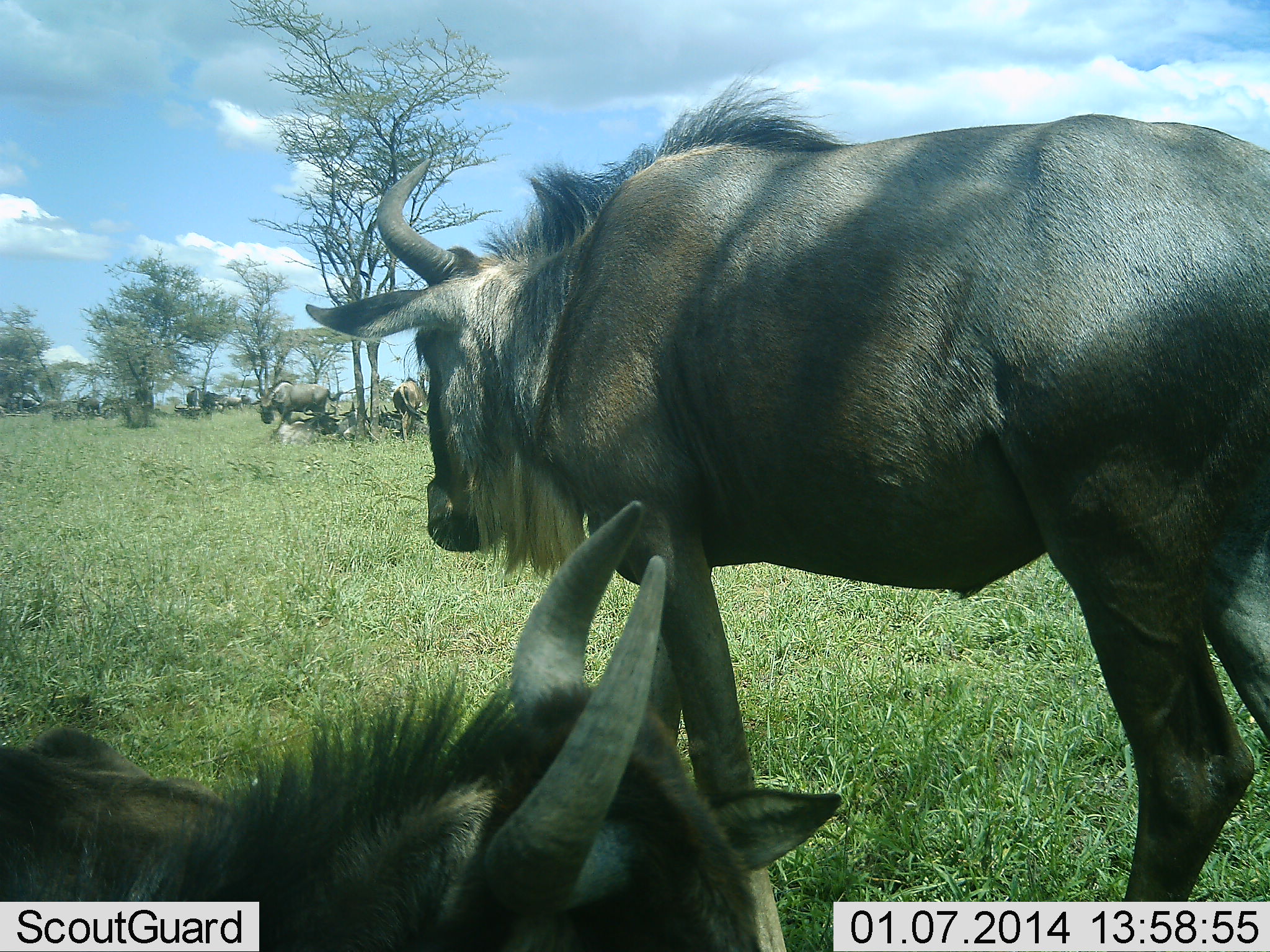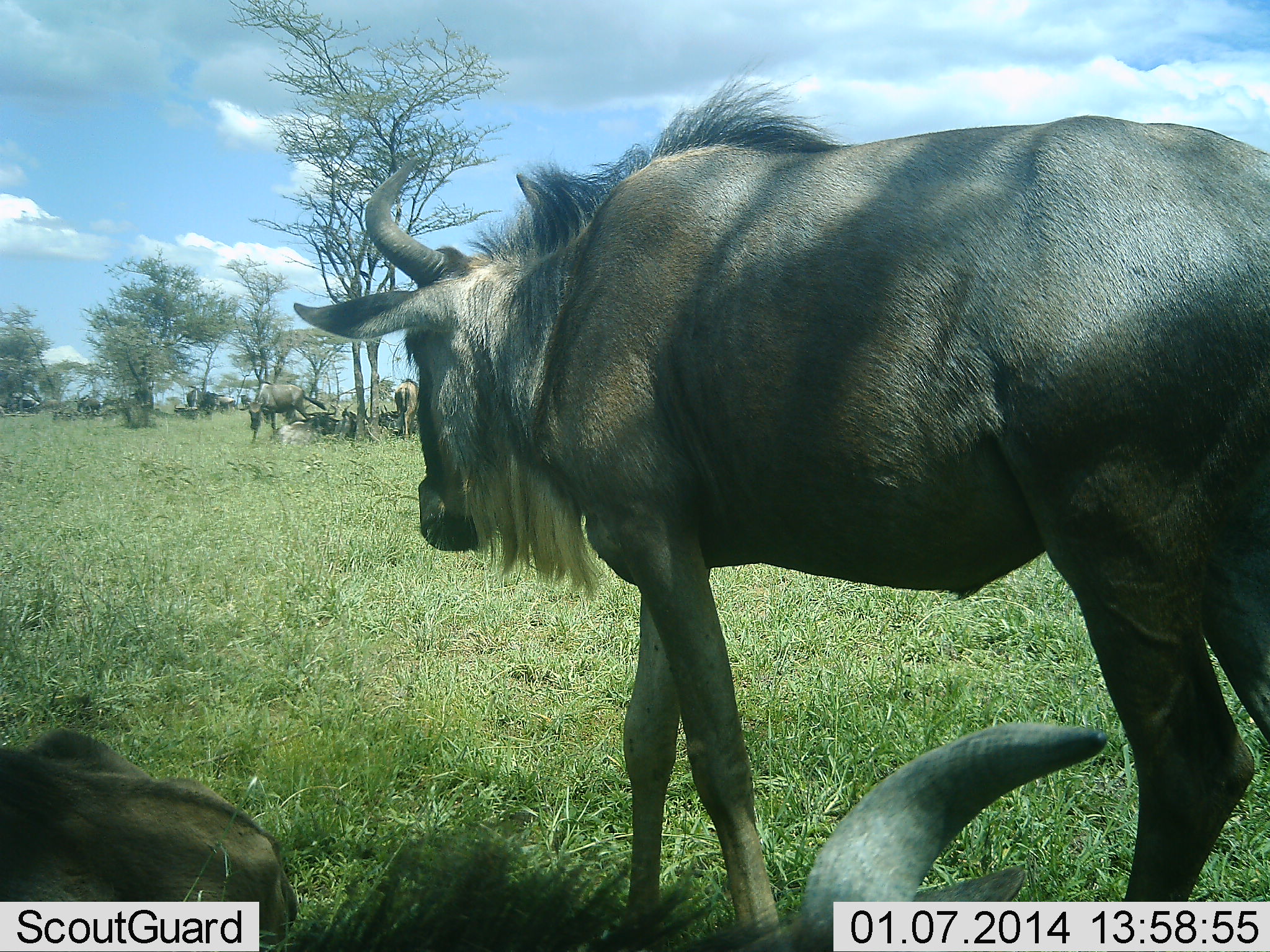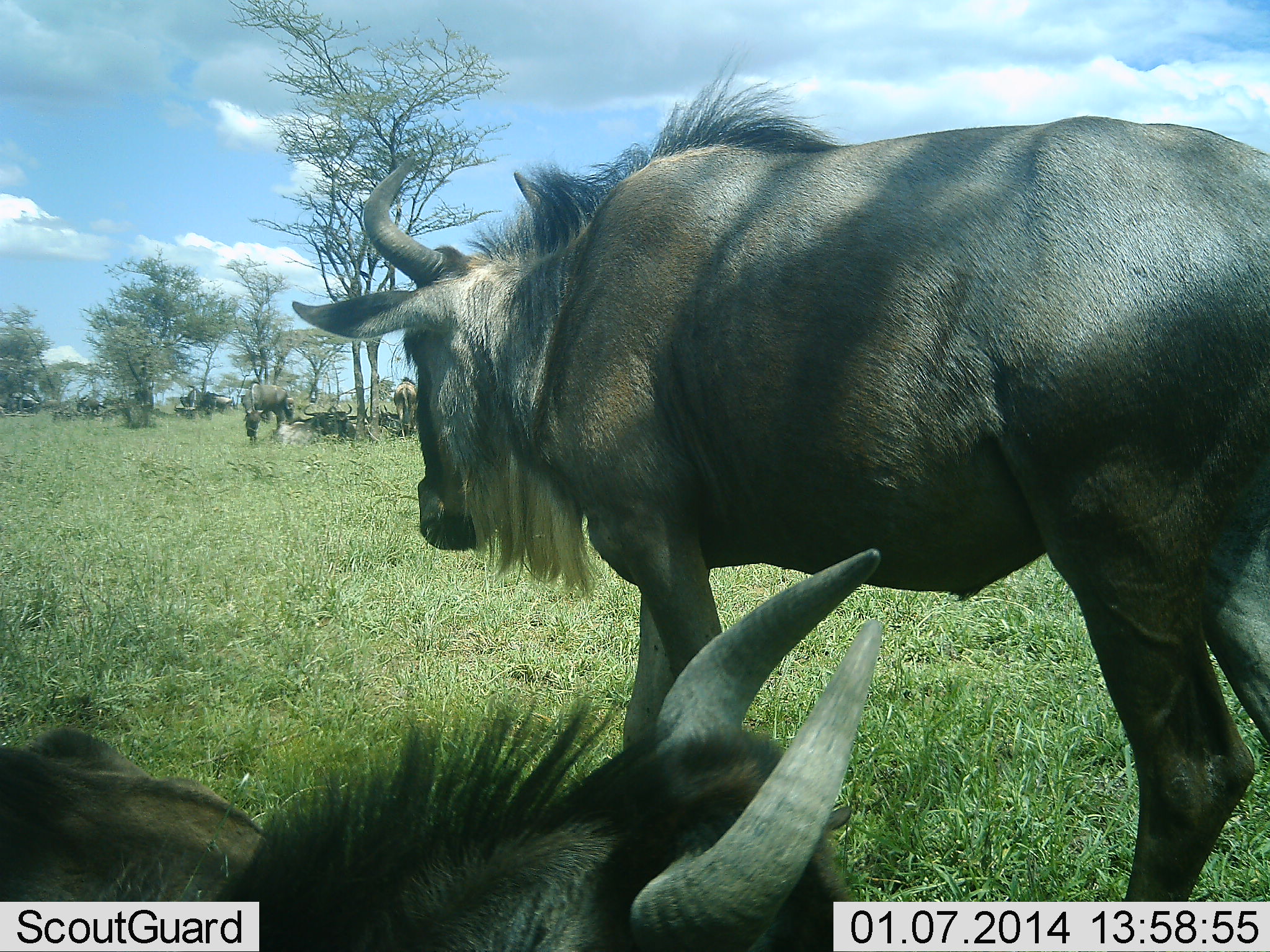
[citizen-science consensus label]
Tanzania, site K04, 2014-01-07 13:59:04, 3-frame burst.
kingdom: Animalia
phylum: Chordata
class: Mammalia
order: Artiodactyla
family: Bovidae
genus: Connochaetes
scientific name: Connochaetes taurinus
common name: blue wildebeest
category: wildebeest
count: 10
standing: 70%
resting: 80%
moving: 70%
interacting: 0%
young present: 0%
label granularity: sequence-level